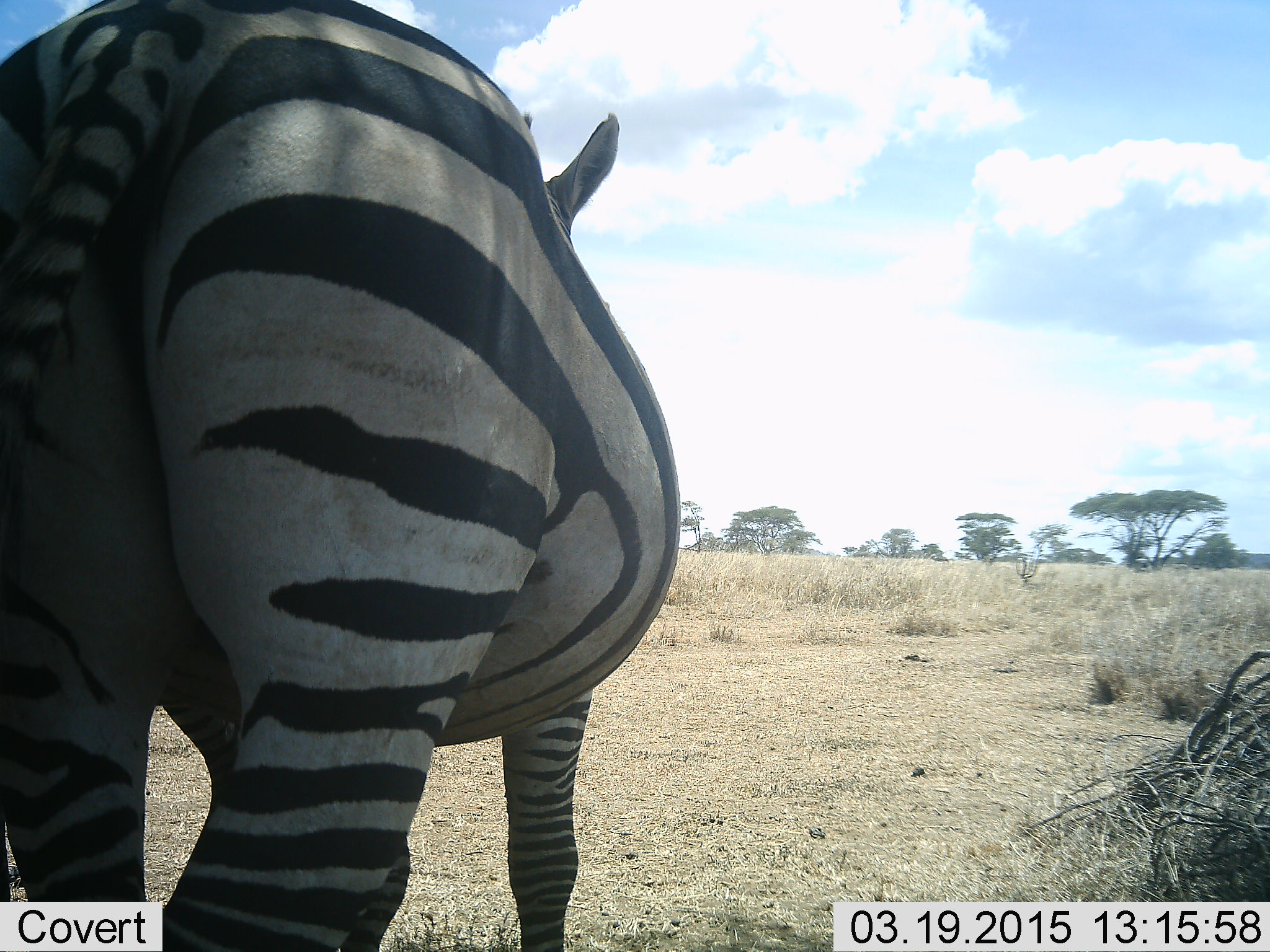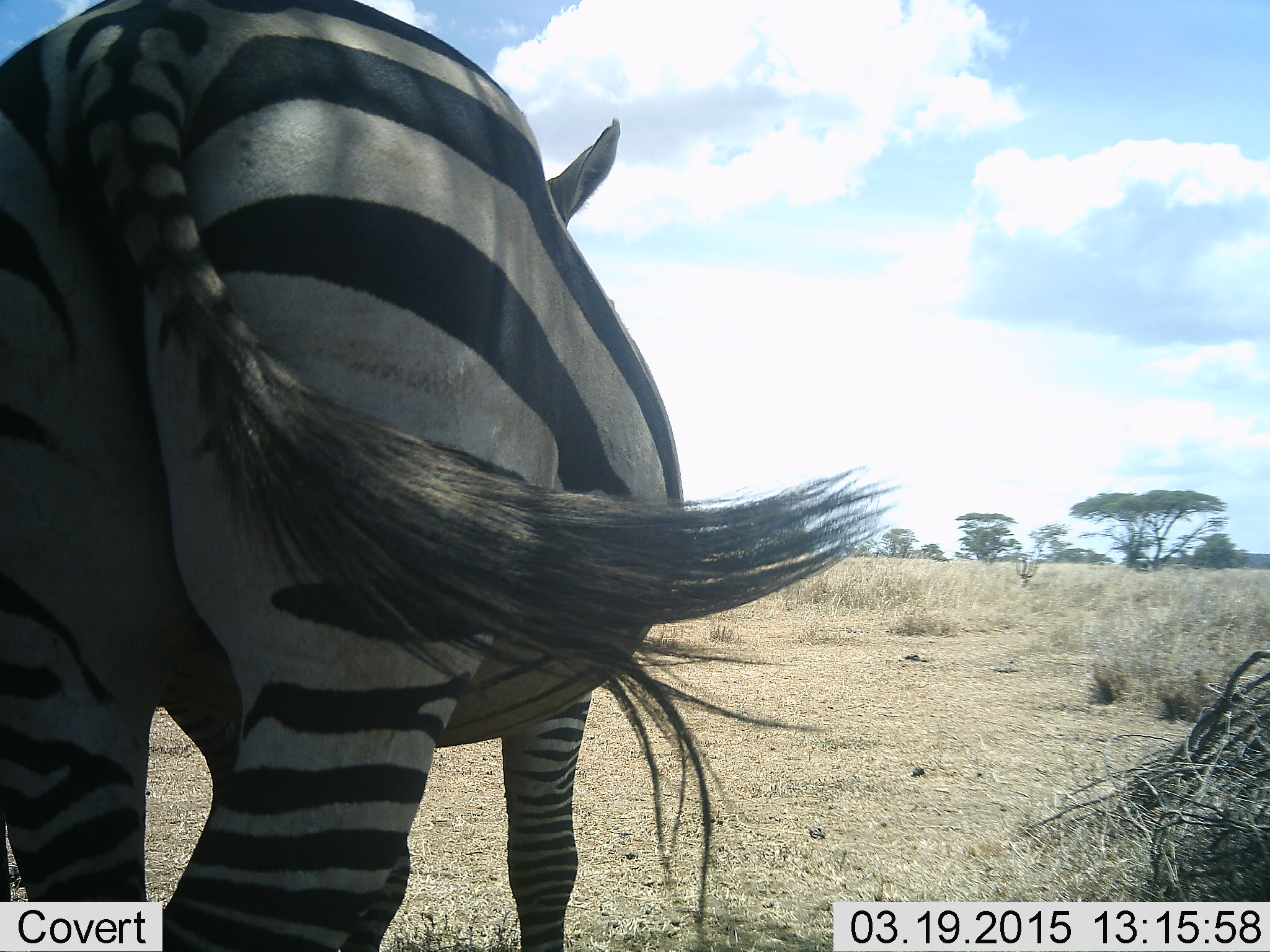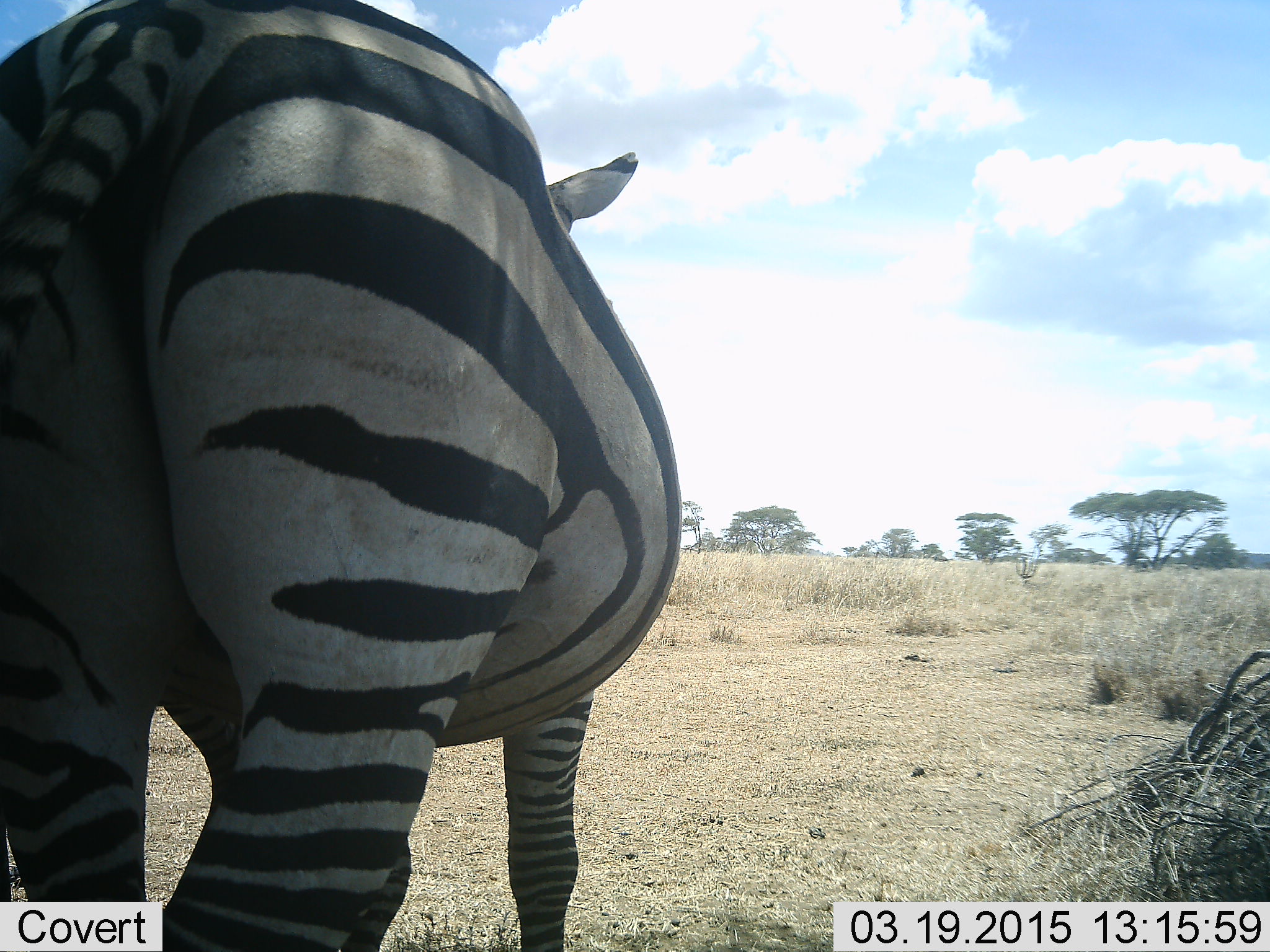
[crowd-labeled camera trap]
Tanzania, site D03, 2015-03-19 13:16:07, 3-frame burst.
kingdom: Animalia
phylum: Chordata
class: Mammalia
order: Perissodactyla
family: Equidae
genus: Equus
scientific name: Equus quagga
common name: plains zebra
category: zebra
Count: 1.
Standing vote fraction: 80%.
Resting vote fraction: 10%.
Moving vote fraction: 10%.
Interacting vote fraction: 0%.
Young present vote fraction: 0%.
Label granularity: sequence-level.